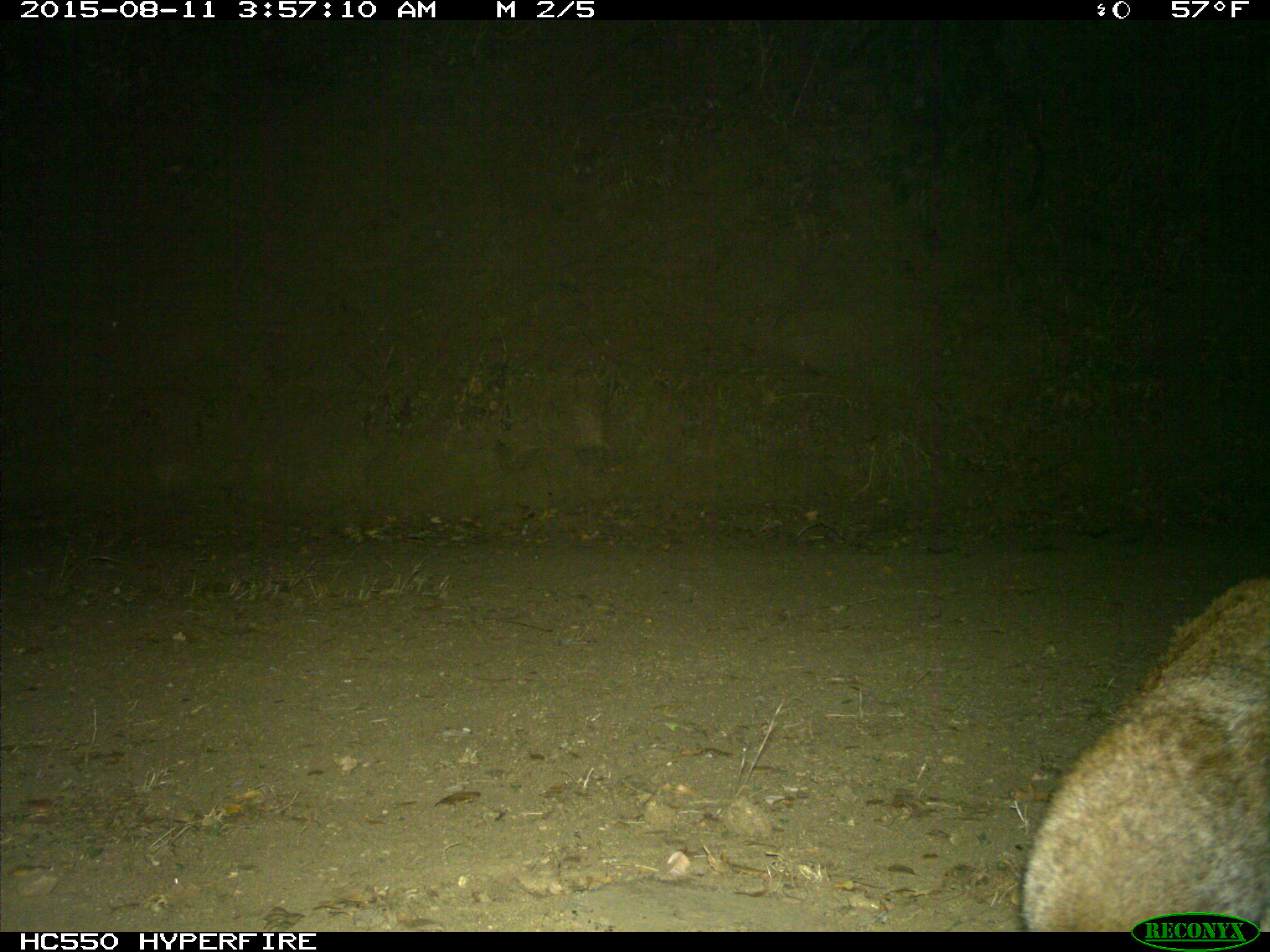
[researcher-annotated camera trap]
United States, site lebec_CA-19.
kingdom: Animalia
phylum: Chordata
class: Mammalia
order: Carnivora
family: Felidae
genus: Lynx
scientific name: Lynx rufus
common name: bobcat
Lynx rufus (bobcat).